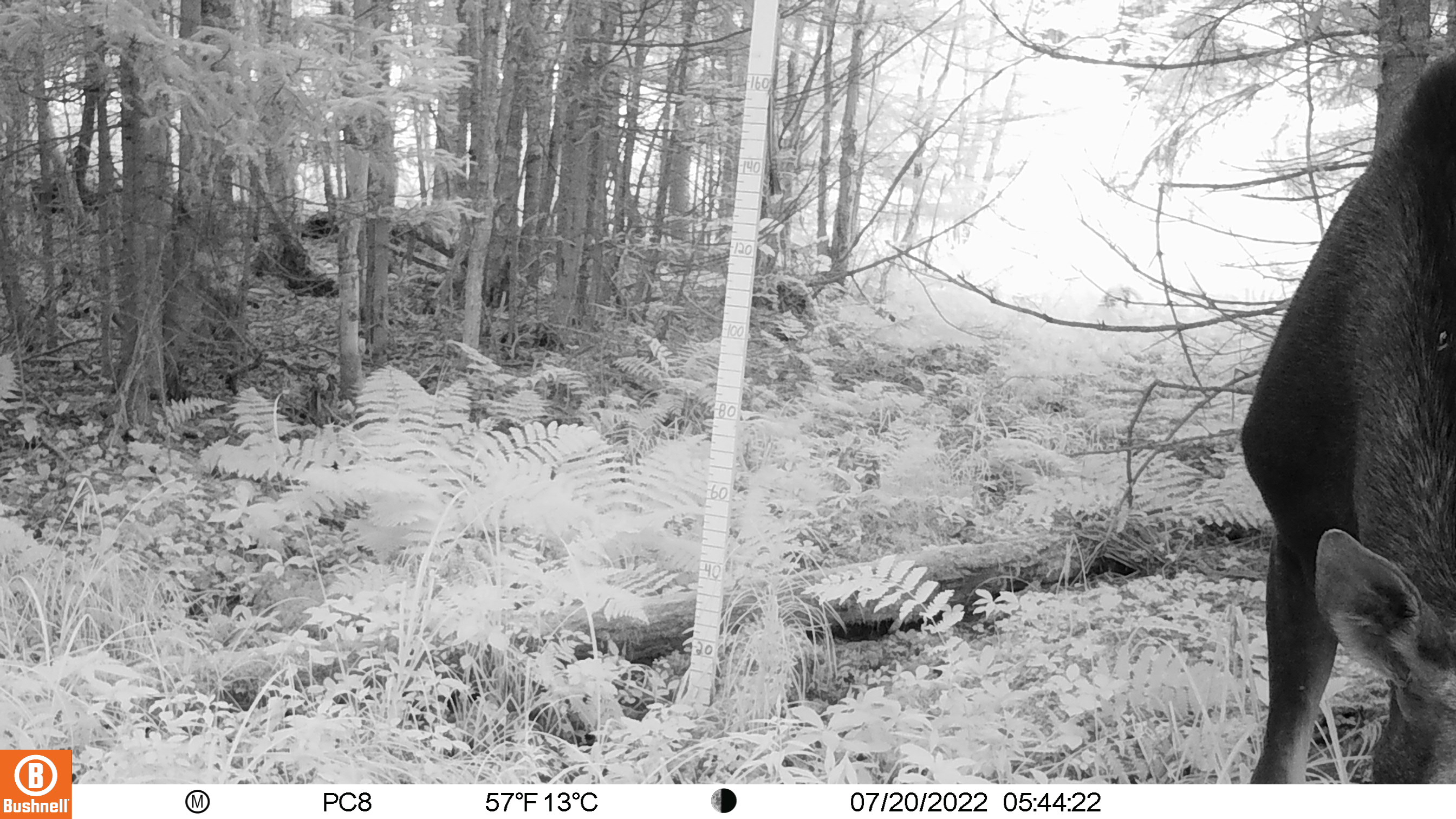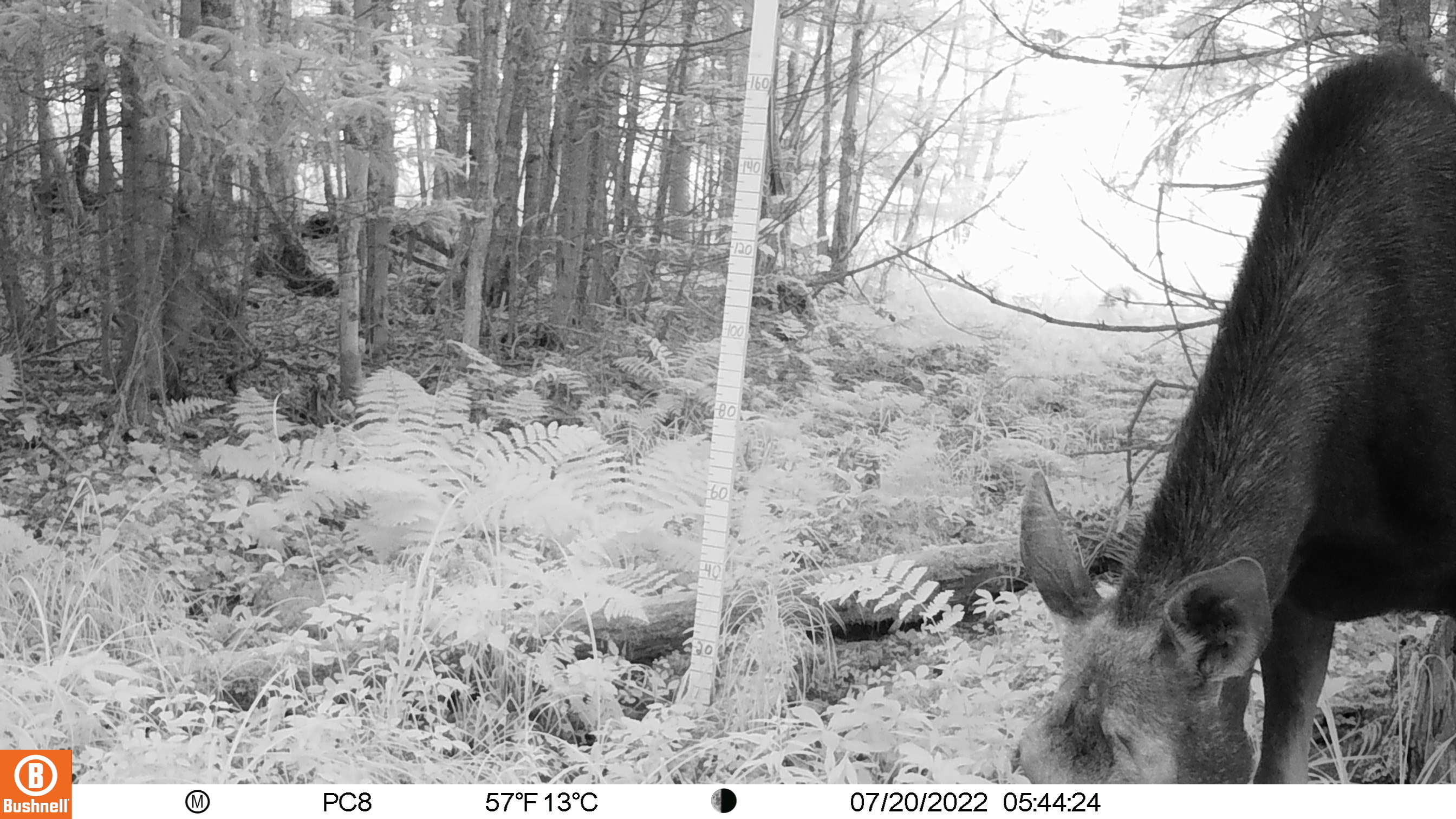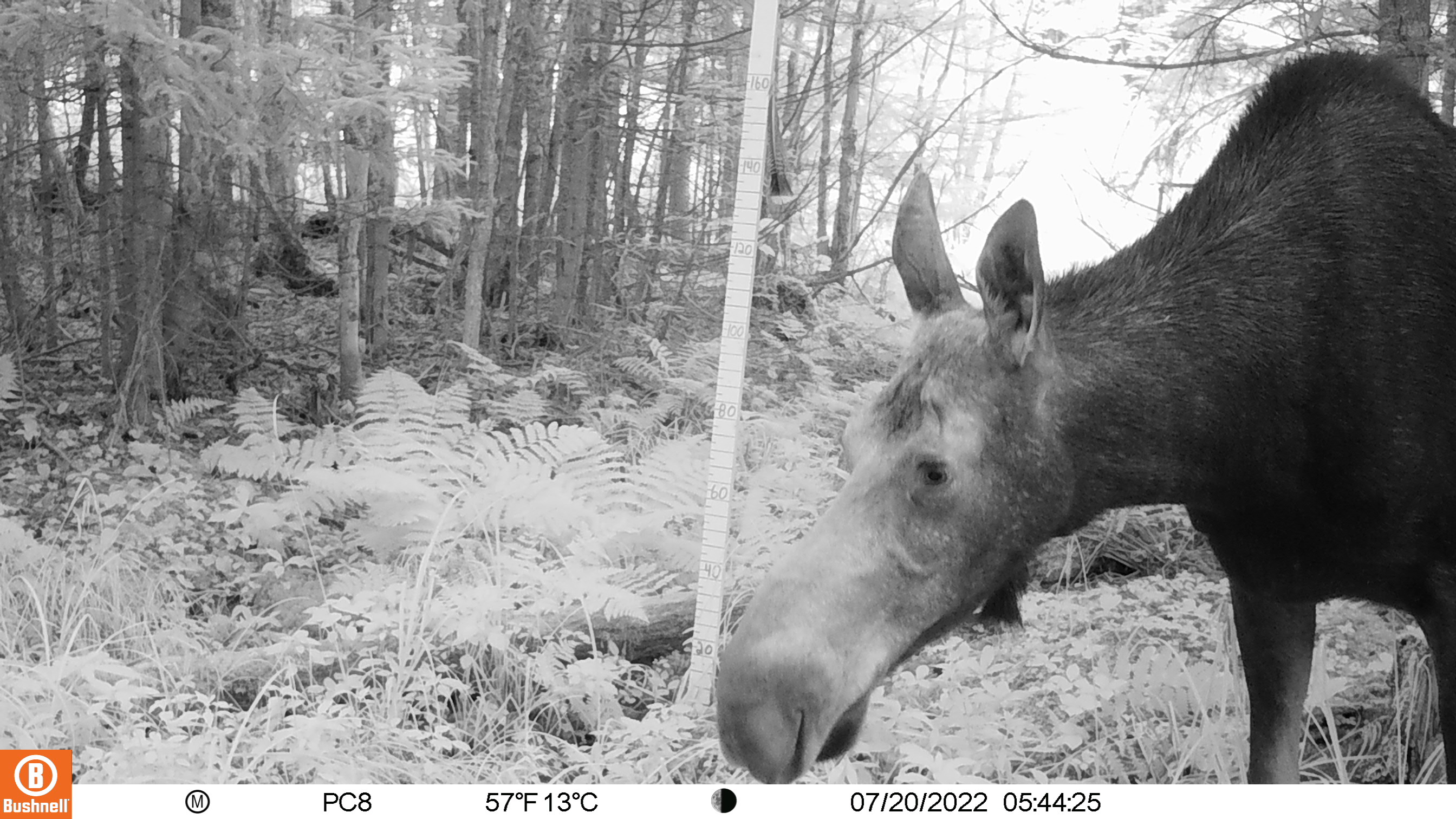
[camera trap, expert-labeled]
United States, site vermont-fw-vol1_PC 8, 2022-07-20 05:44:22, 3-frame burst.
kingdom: Animalia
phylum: Chordata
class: Mammalia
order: Artiodactyla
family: Cervidae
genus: Alces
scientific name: Alces alces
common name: moose